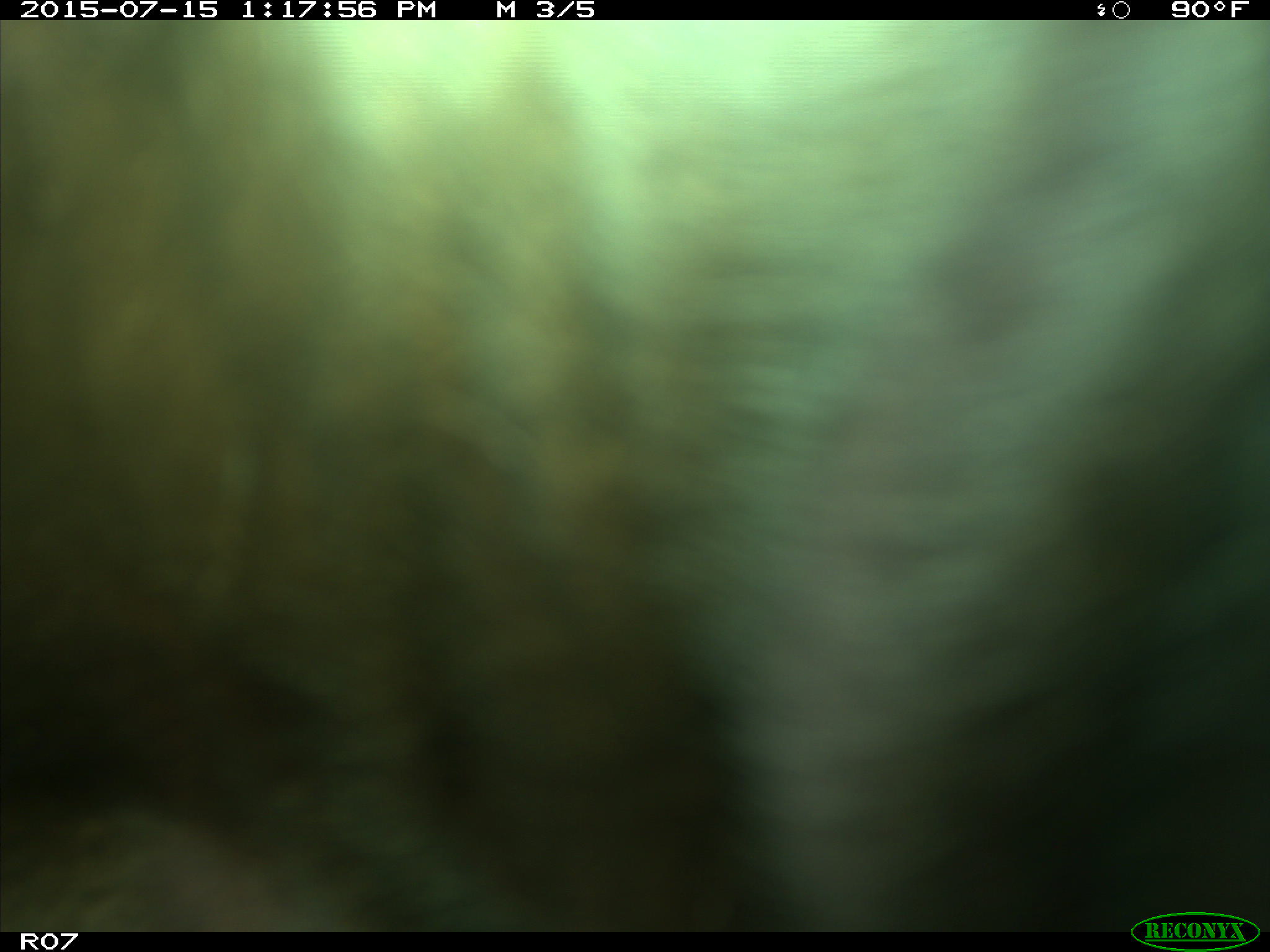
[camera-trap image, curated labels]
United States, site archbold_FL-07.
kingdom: Animalia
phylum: Chordata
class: Mammalia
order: Artiodactyla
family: Bovidae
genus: Bos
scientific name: Bos taurus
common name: domestic cow